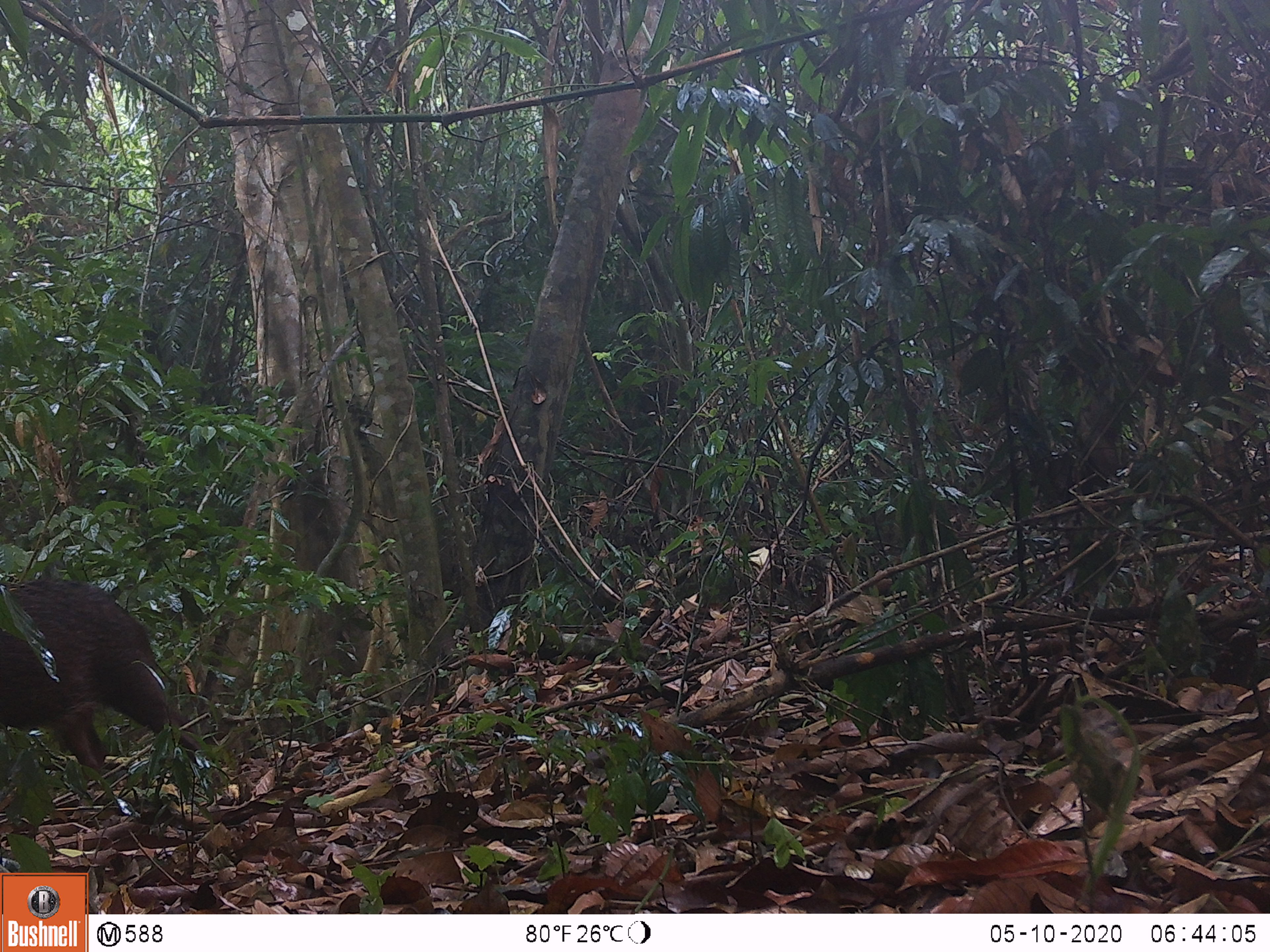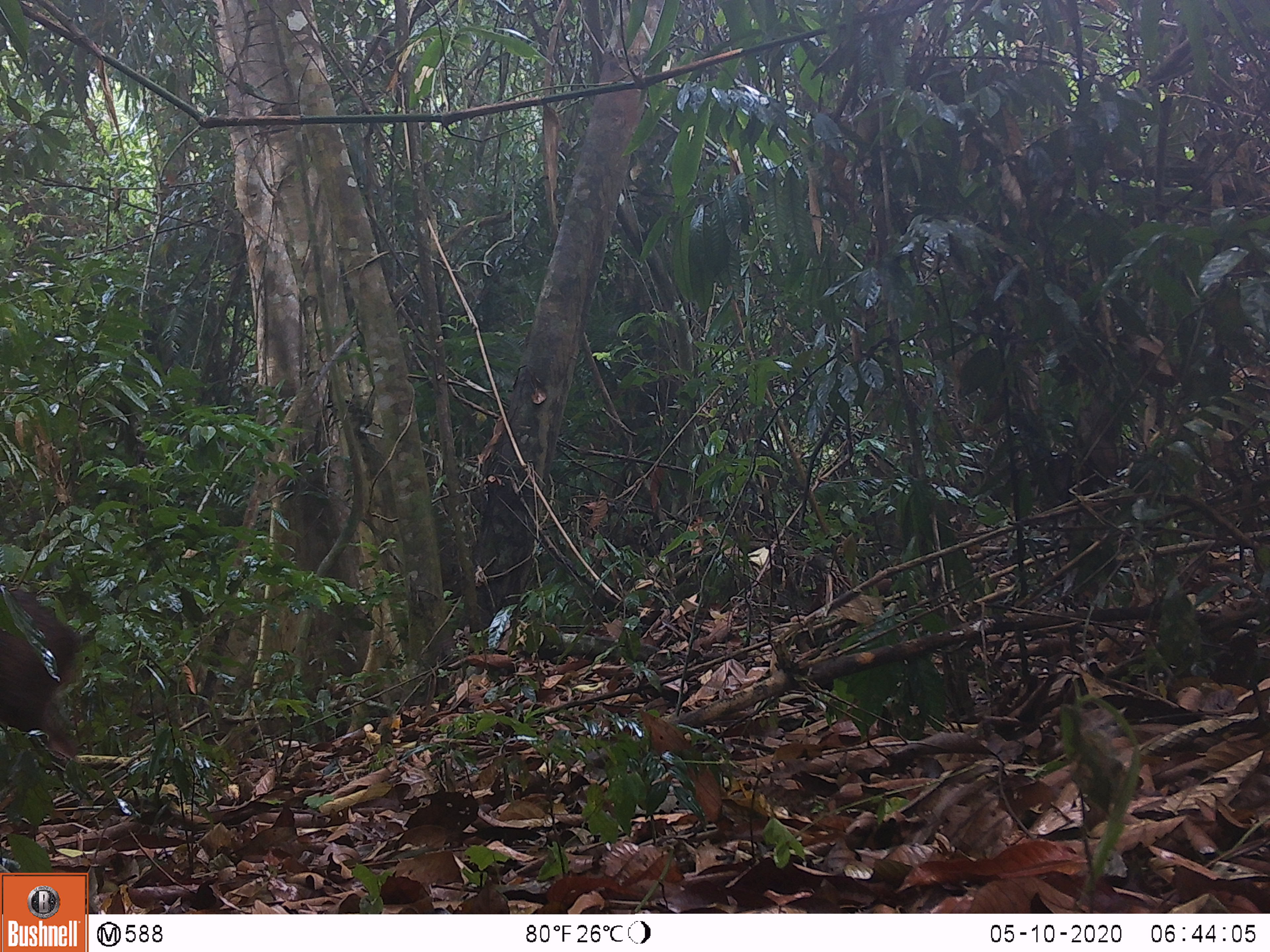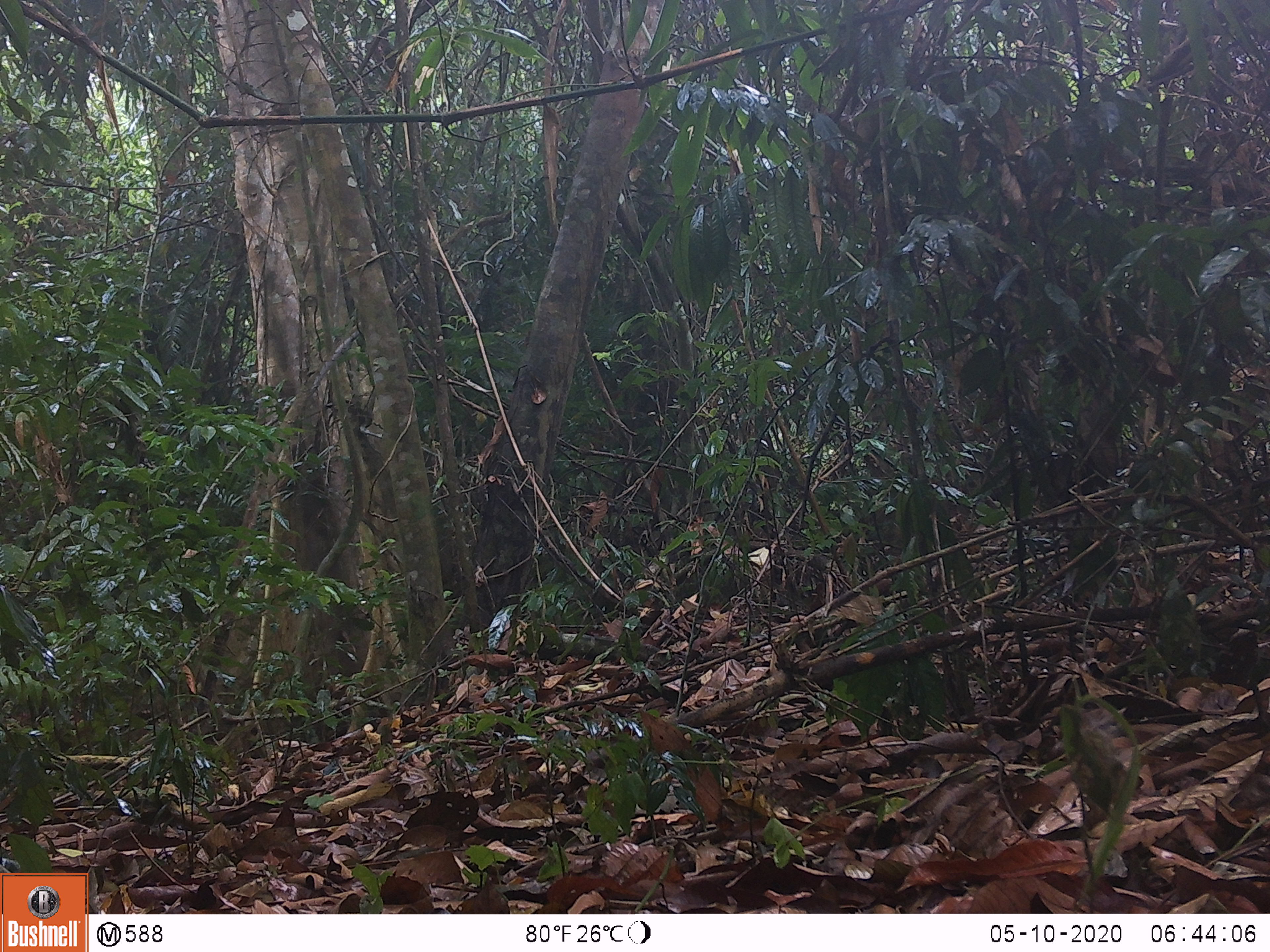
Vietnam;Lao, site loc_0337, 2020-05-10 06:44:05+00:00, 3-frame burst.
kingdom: Animalia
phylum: Chordata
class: Mammalia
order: Artiodactyla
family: Suidae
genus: Sus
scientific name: Sus scrofa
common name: eurasian wild pig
Eurasian wild pig (Sus scrofa). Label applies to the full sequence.